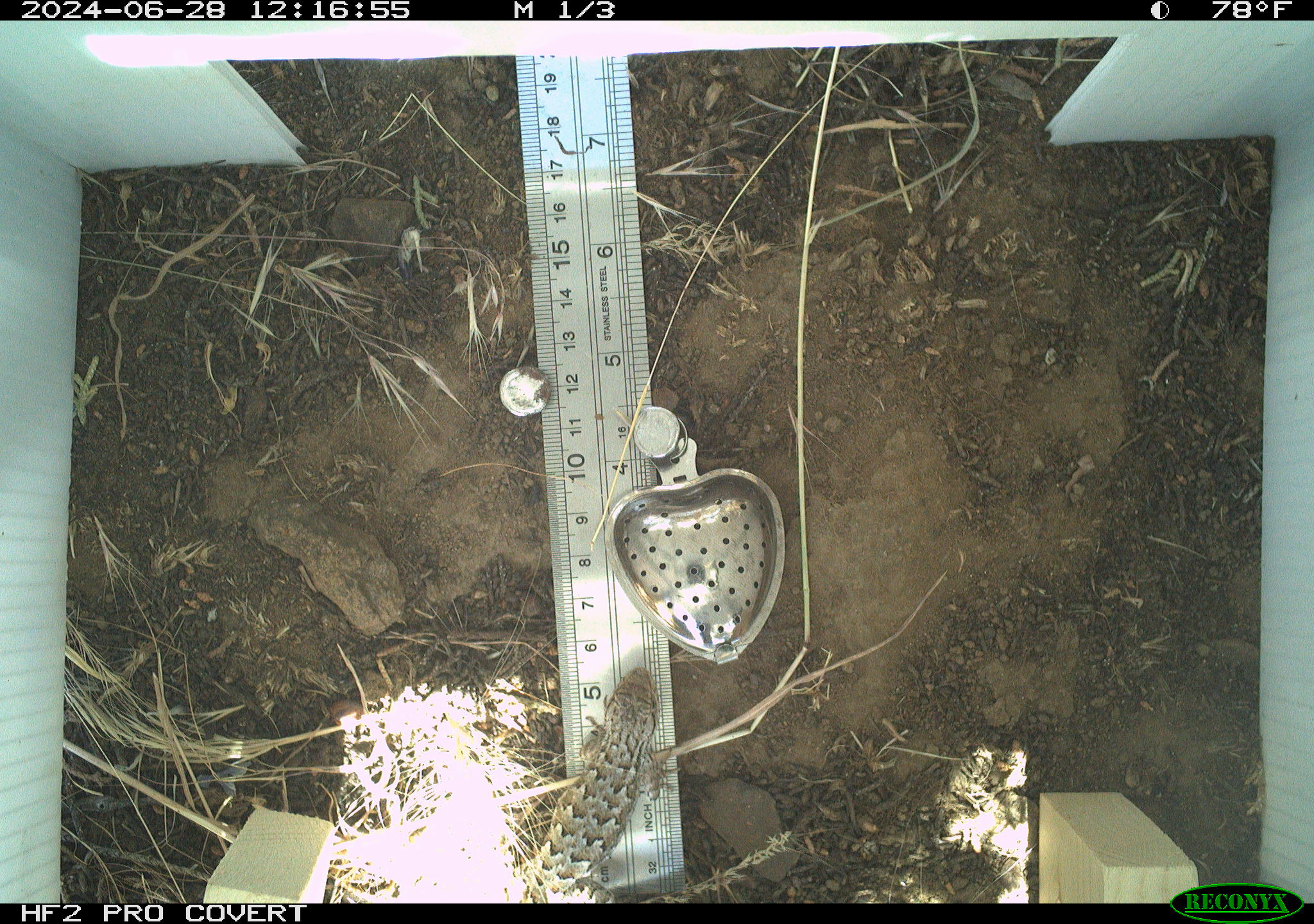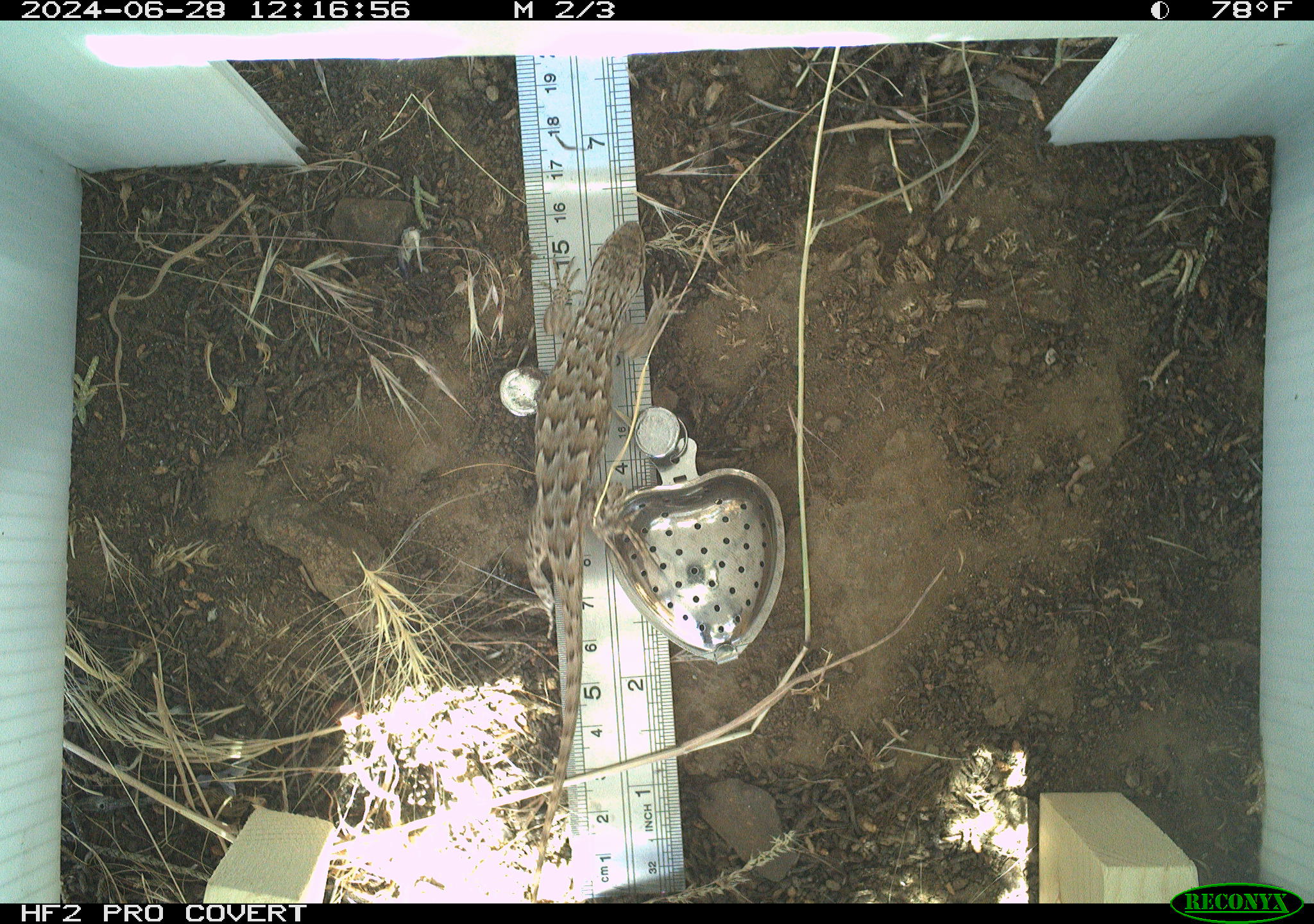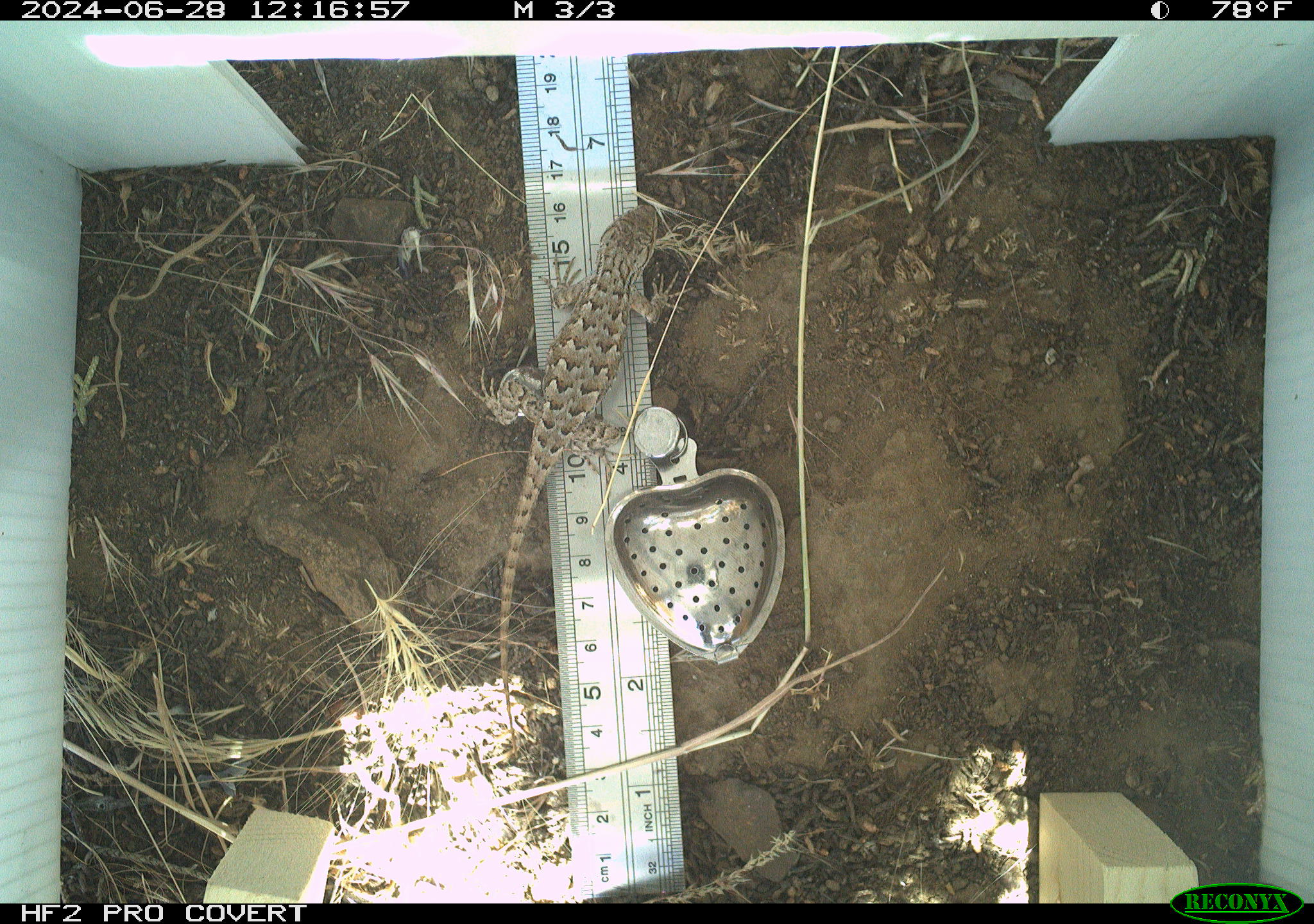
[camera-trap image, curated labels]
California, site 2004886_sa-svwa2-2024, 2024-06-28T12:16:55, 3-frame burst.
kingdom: Animalia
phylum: Chordata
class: Reptilia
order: Squamata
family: Phrynosomatidae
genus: Sceloporus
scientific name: Sceloporus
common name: spiny lizards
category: sceloporus species